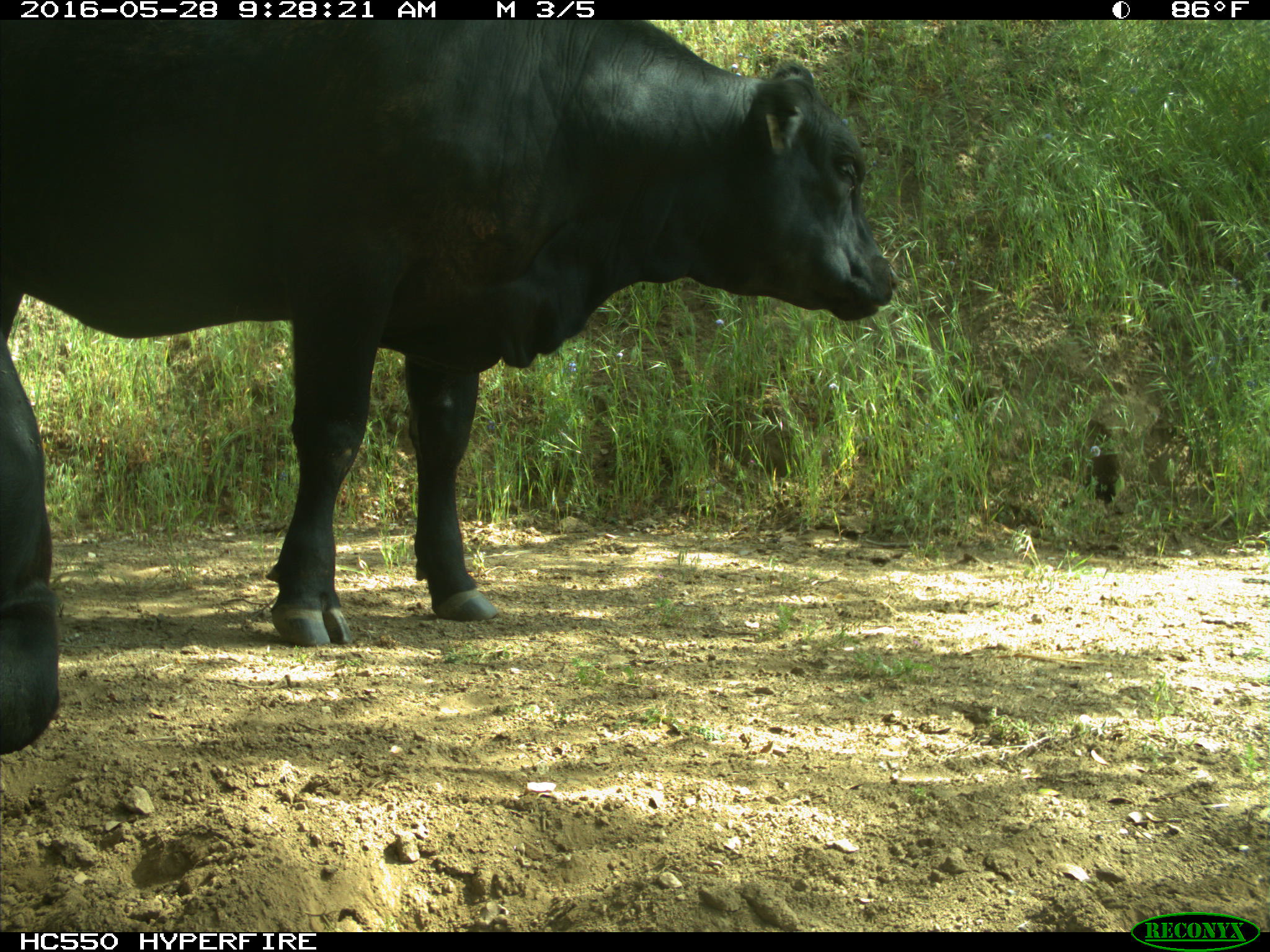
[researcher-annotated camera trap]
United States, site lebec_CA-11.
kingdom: Animalia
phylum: Chordata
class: Mammalia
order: Artiodactyla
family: Bovidae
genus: Bos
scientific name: Bos taurus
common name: domestic cow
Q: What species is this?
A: Bos taurus (domestic cow).